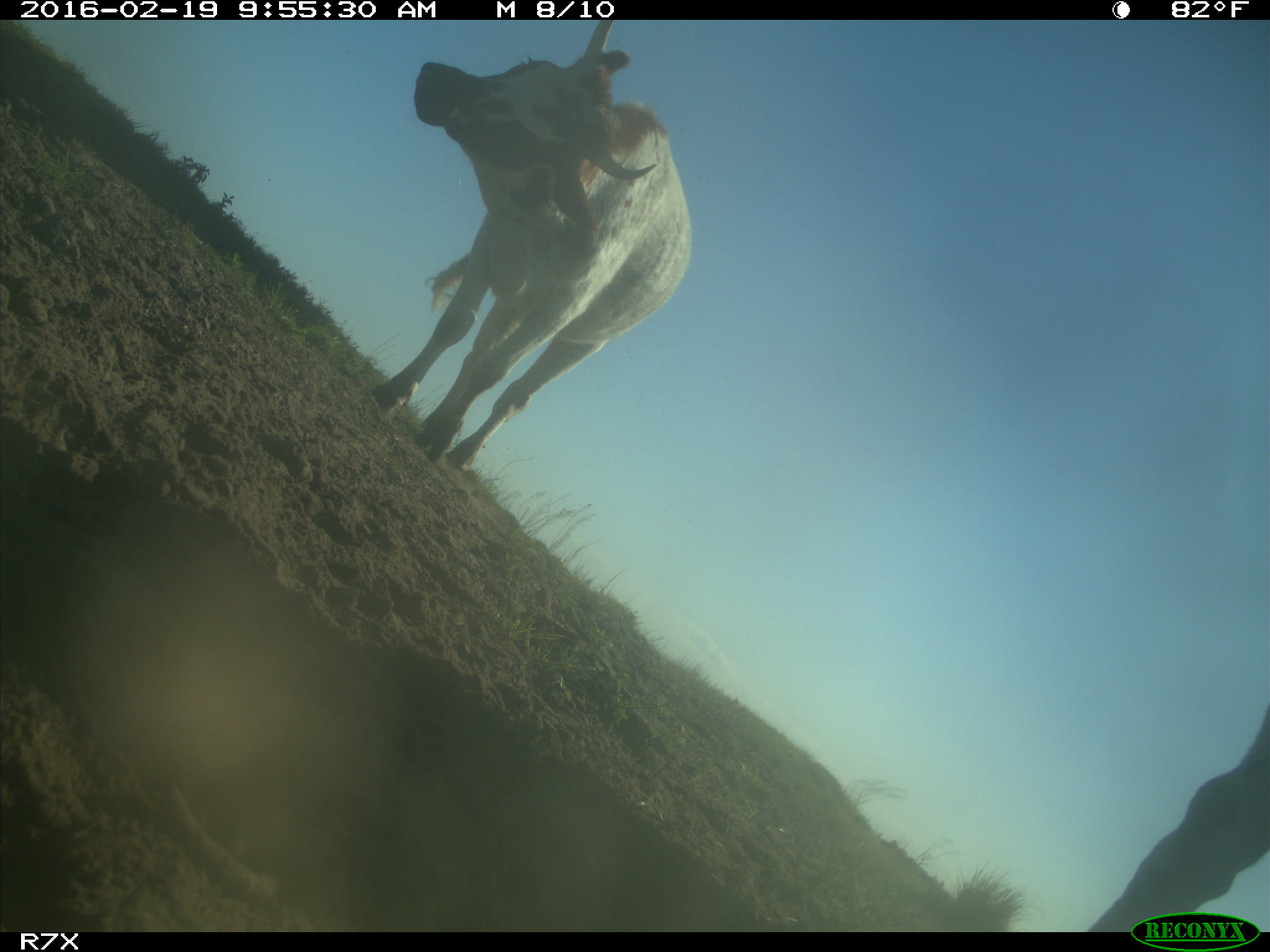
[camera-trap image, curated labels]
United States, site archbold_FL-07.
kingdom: Animalia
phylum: Chordata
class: Mammalia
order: Artiodactyla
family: Bovidae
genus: Bos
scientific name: Bos taurus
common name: domestic cow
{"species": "Bos taurus (domestic cow)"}